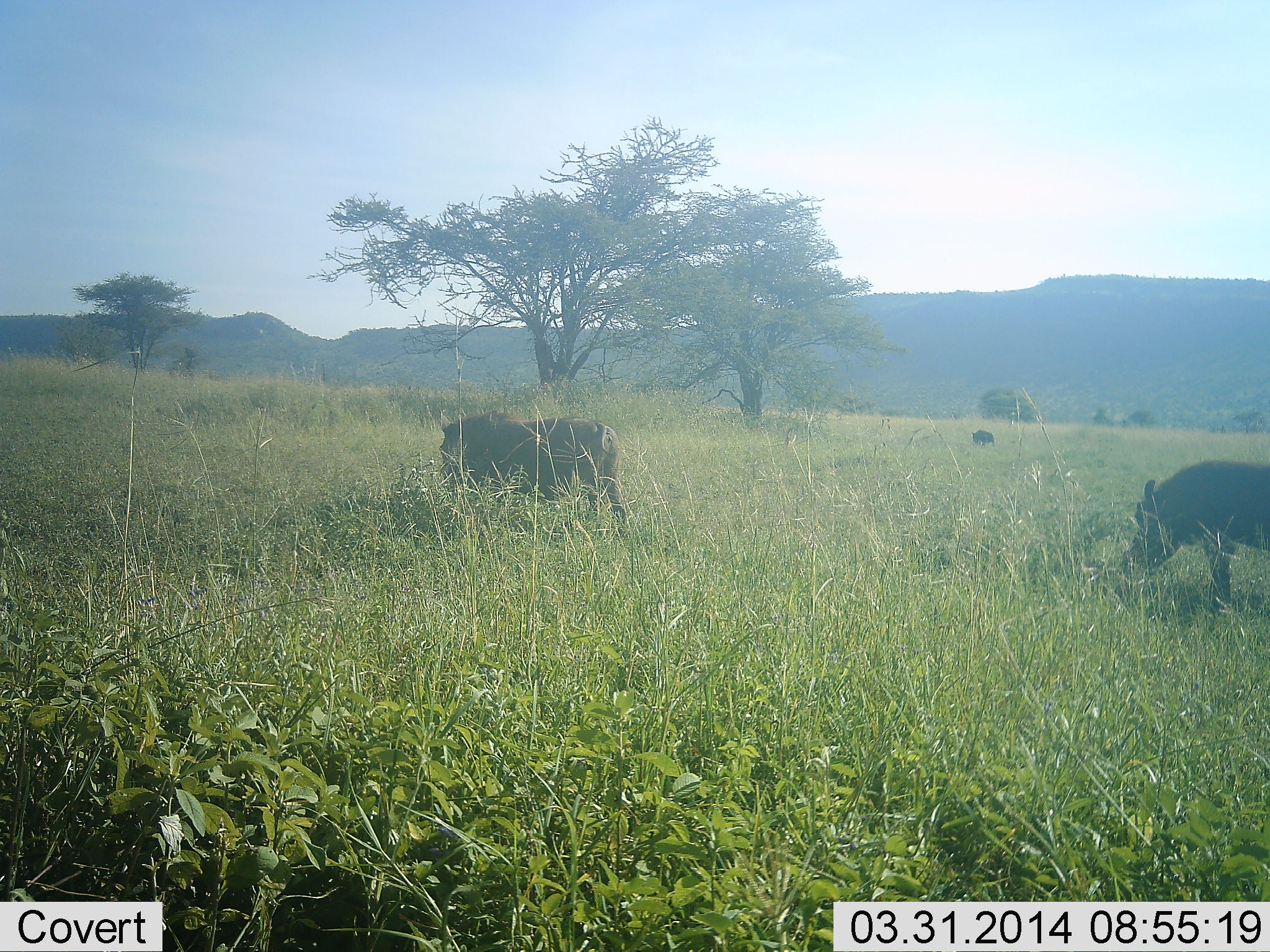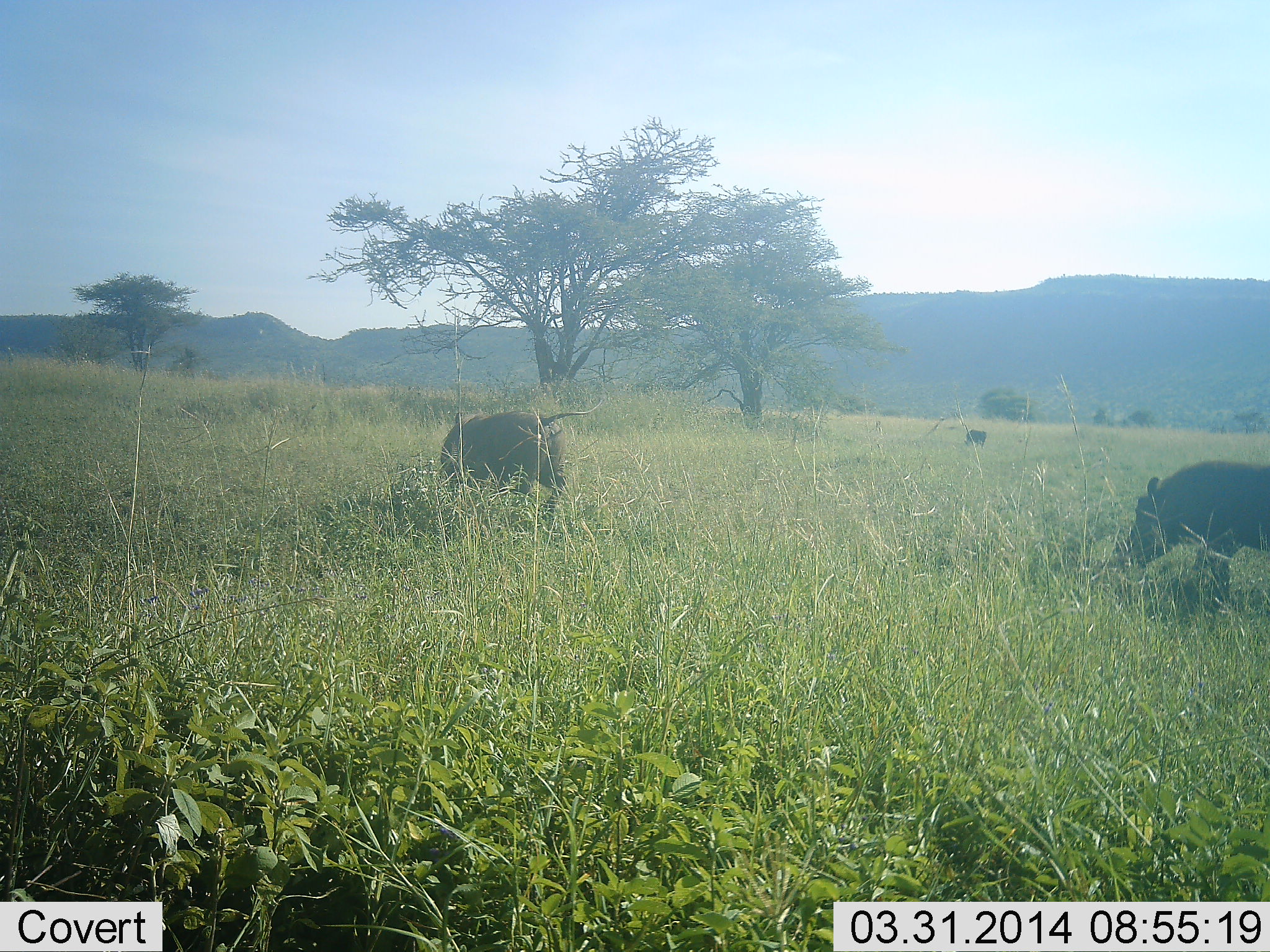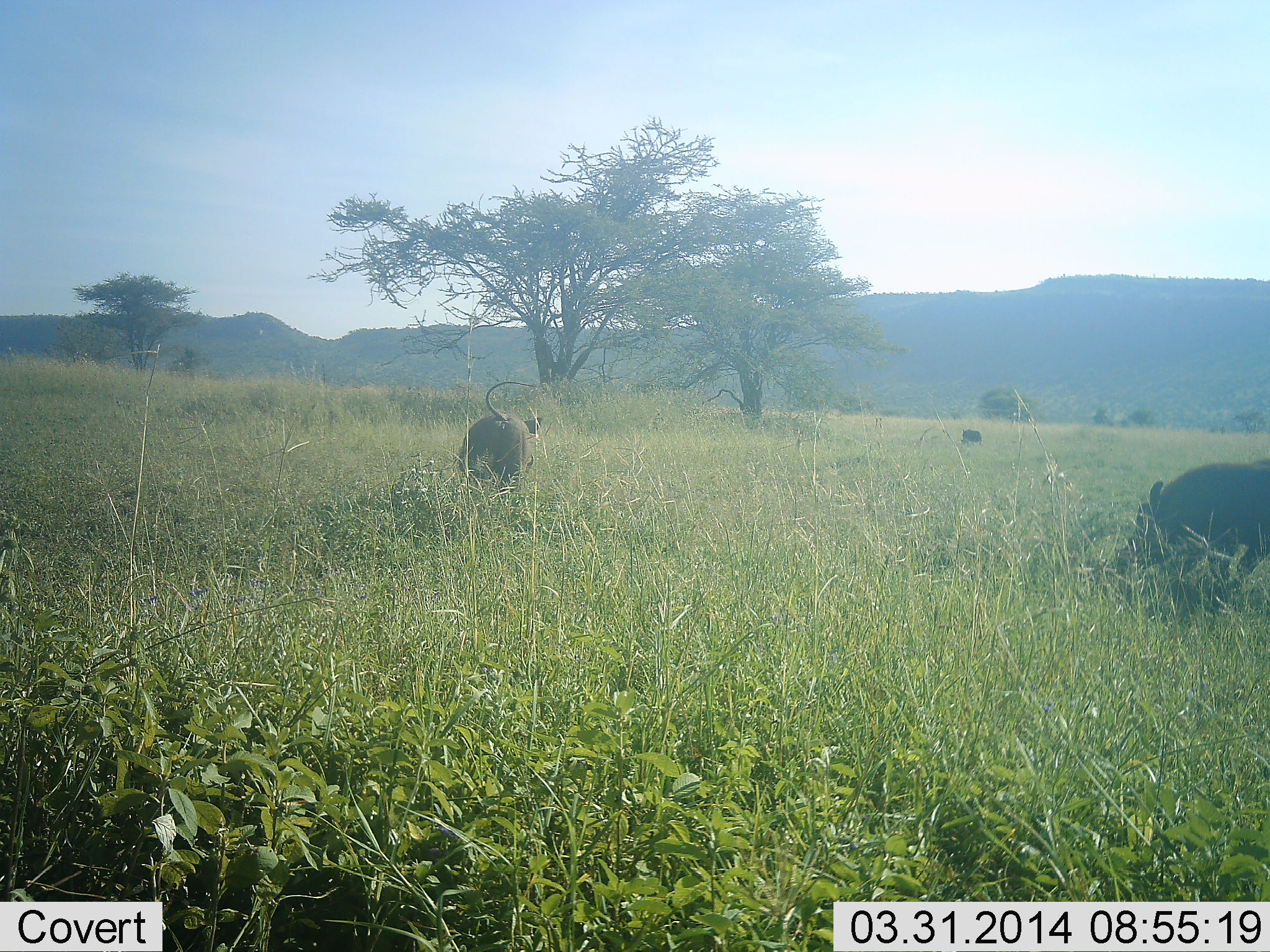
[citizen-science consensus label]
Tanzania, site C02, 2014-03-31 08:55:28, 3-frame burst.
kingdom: Animalia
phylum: Chordata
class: Mammalia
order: Artiodactyla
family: Suidae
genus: Phacochoerus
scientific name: Phacochoerus africanus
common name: warthog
Warthog (Phacochoerus africanus), count 3. Behavior (volunteer vote fractions): standing 30%, resting 0%, moving 60%, interacting 0%. Young present (vote fraction): 0%. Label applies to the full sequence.